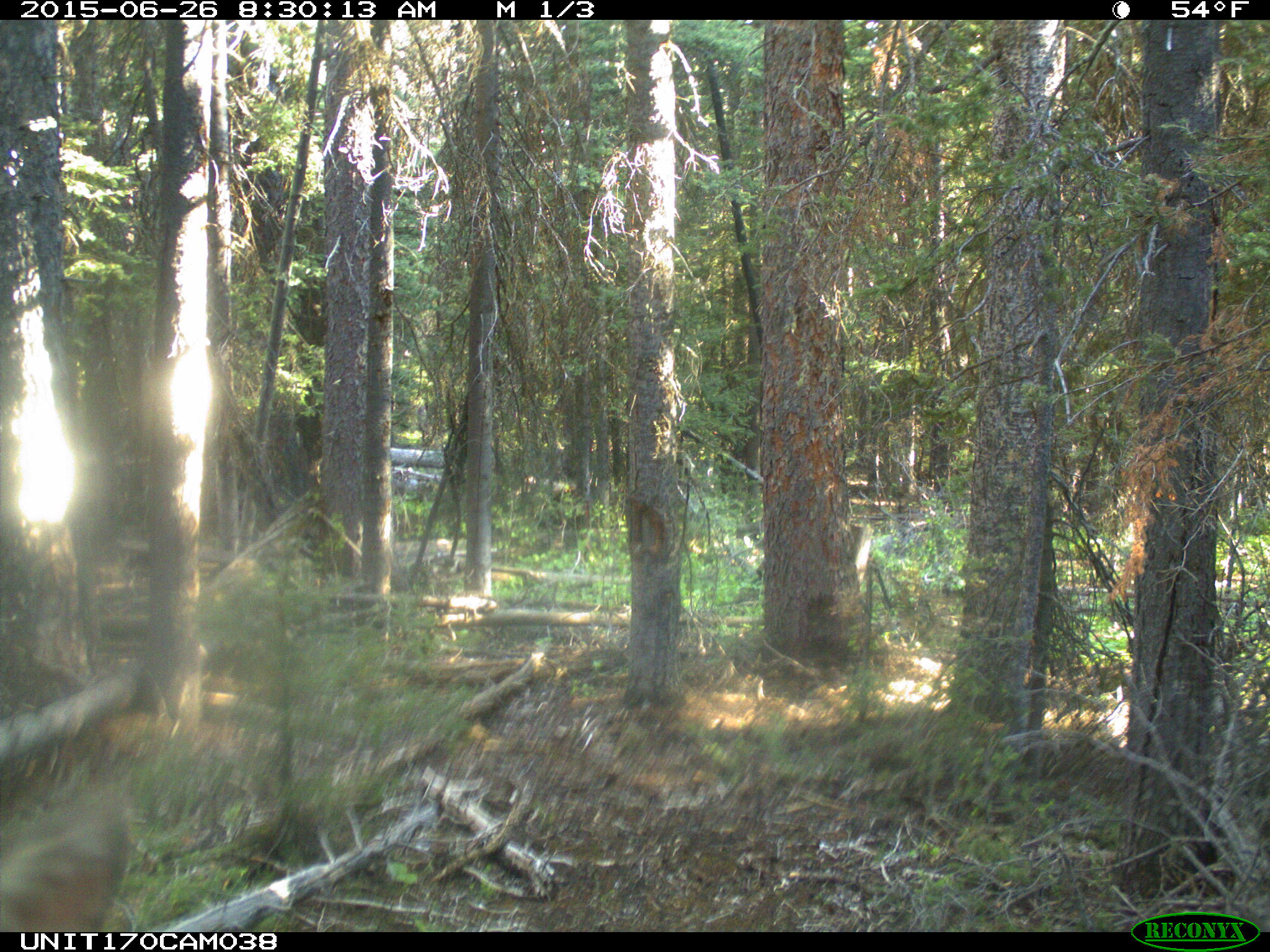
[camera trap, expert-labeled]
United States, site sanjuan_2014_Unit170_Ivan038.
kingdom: Animalia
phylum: Chordata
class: Mammalia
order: Artiodactyla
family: Cervidae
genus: Cervus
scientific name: Cervus elaphus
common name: red deer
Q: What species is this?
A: Cervus elaphus (red deer).